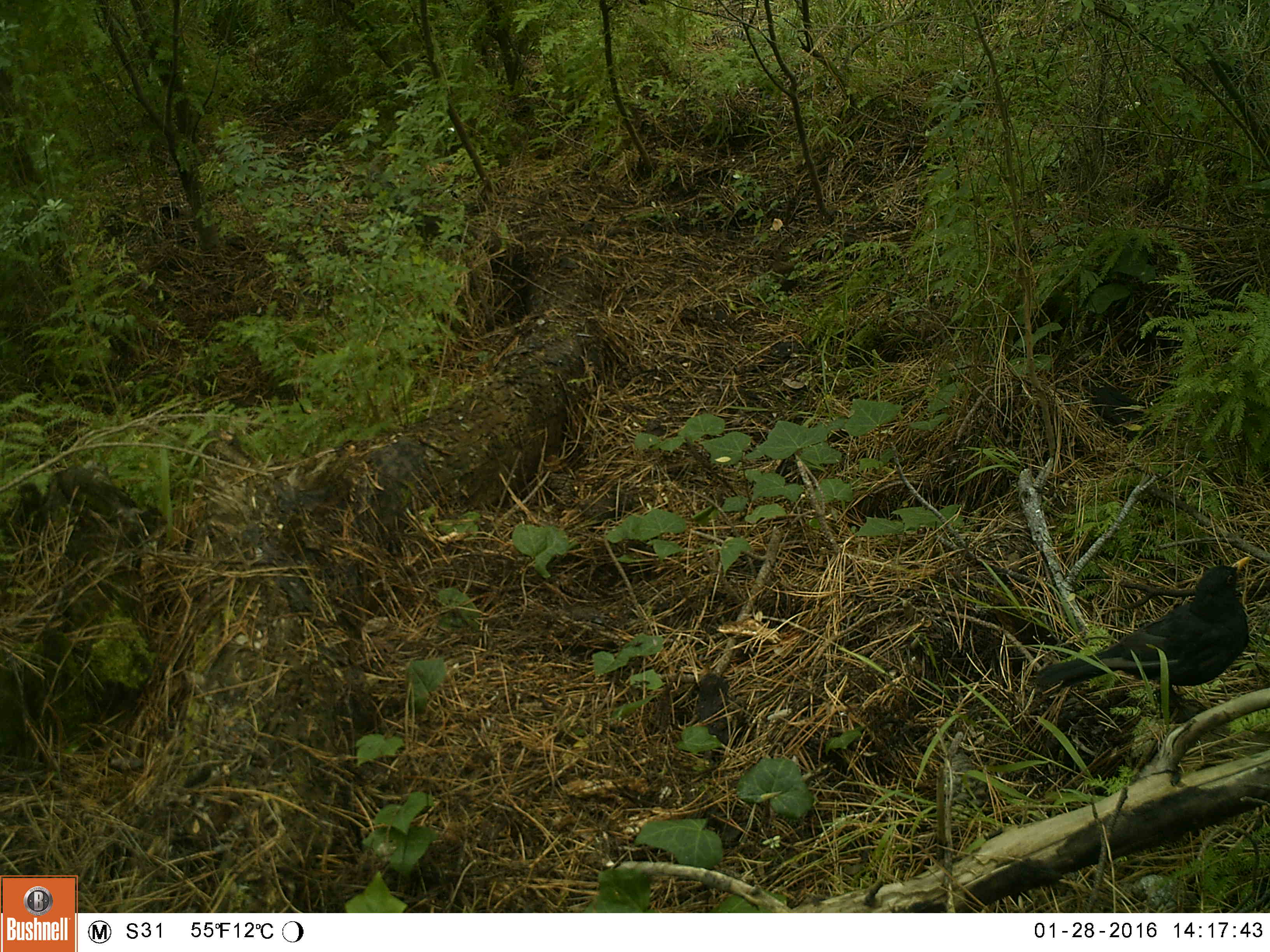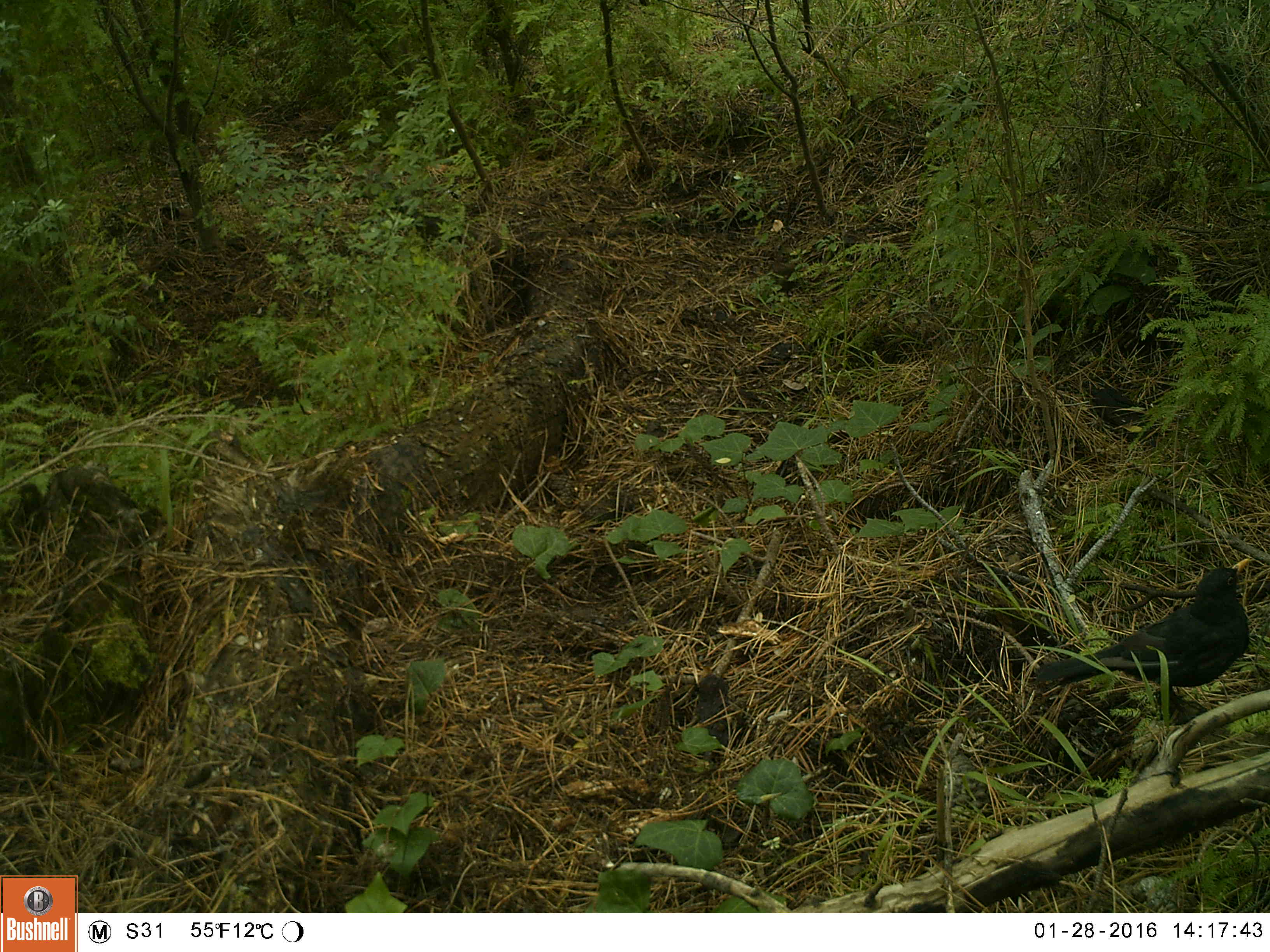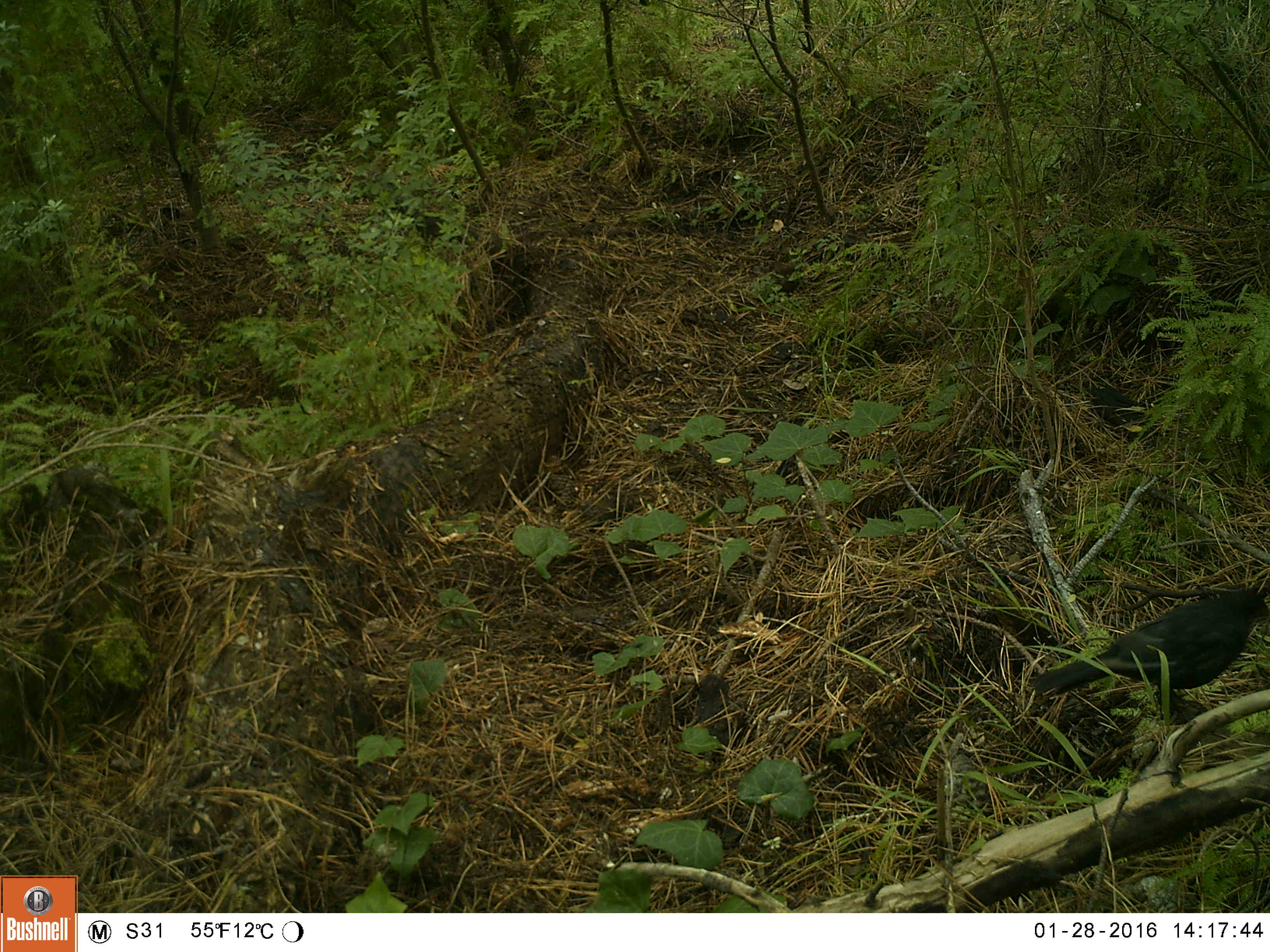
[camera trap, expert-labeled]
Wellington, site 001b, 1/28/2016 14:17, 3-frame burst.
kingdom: Animalia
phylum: Chordata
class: Aves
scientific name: Aves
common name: bird